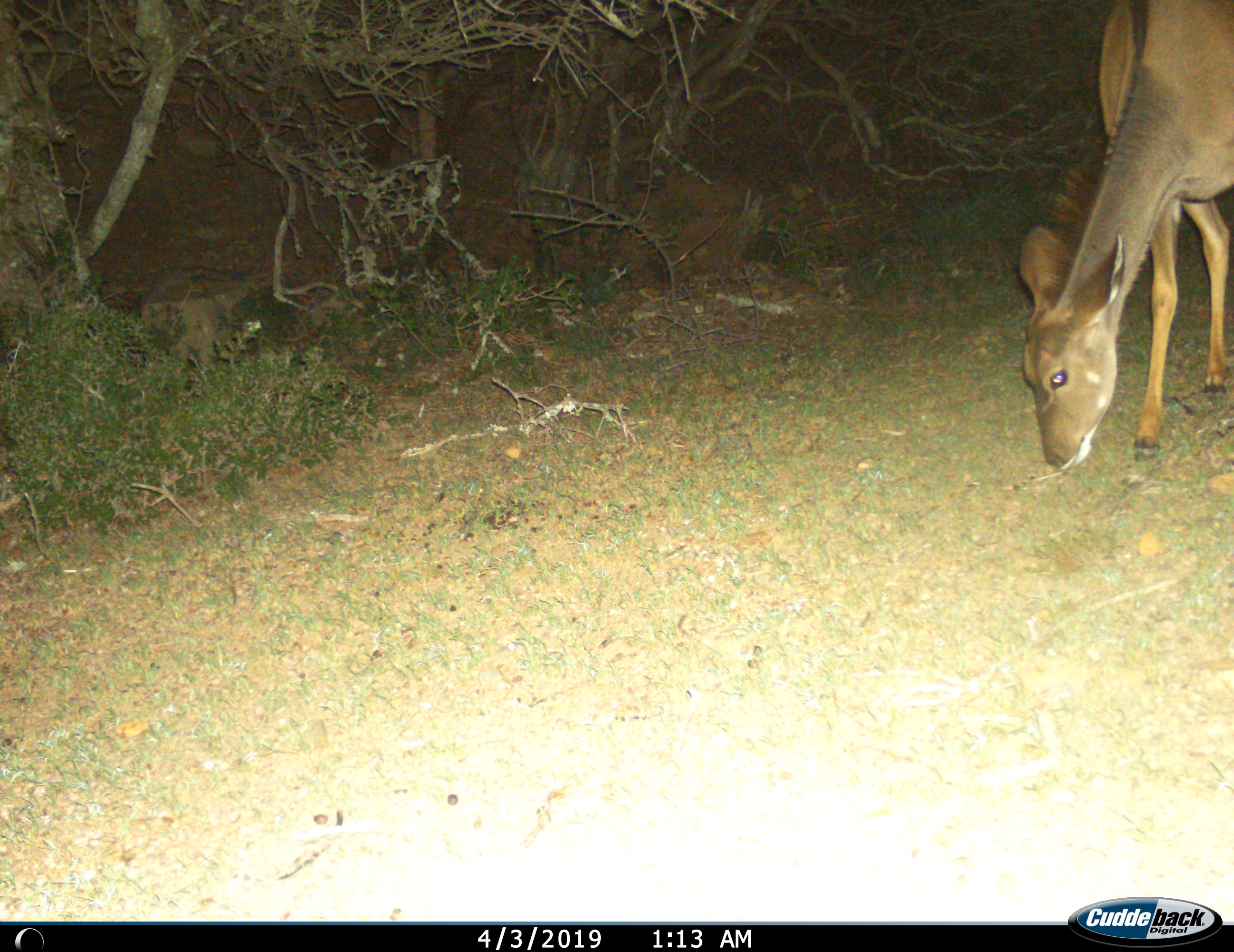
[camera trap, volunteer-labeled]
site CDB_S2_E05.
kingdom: Animalia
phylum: Chordata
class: Mammalia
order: Artiodactyla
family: Bovidae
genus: Tragelaphus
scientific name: Tragelaphus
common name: kudu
Kudu (Tragelaphus), count 1. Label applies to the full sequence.